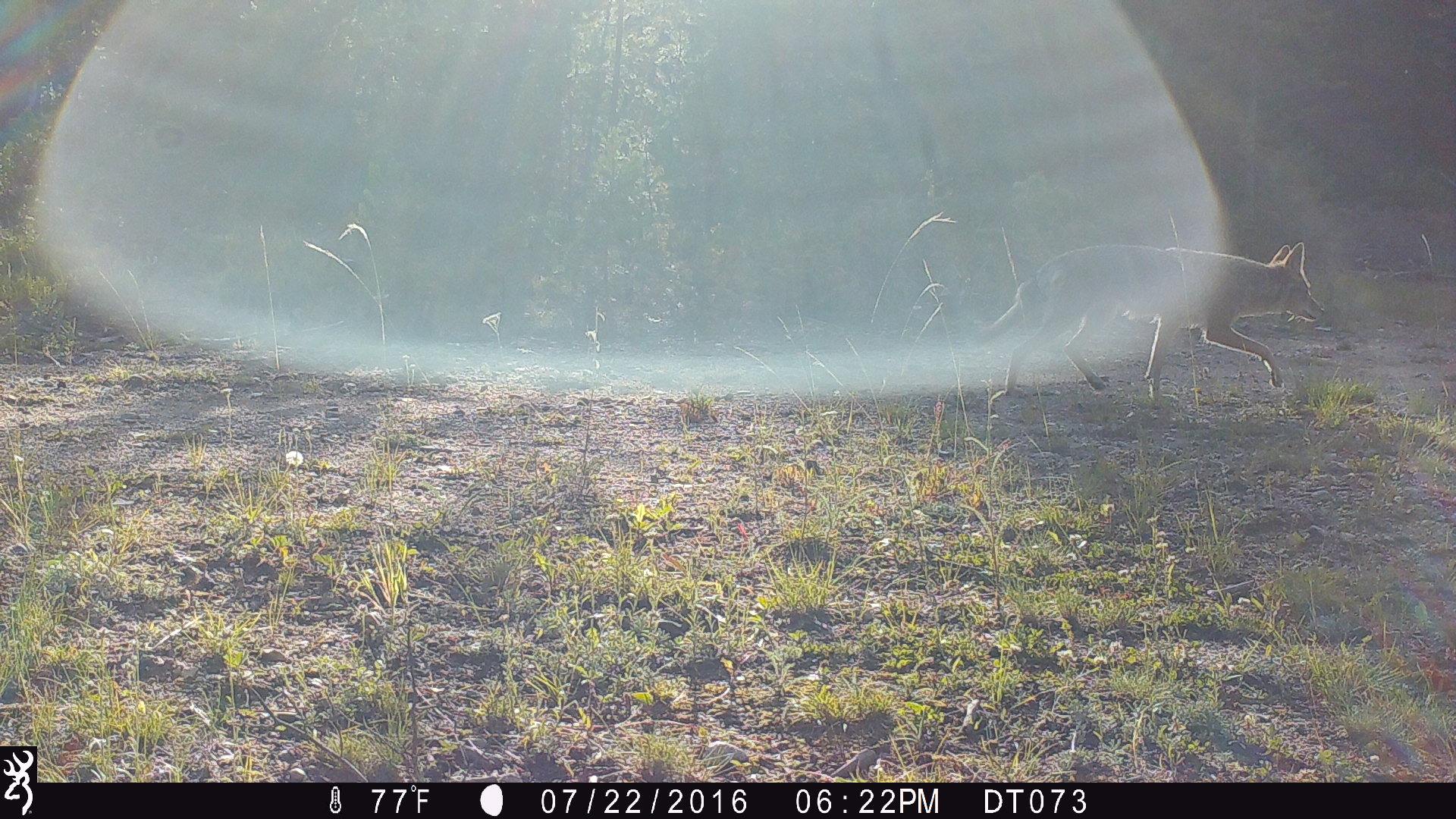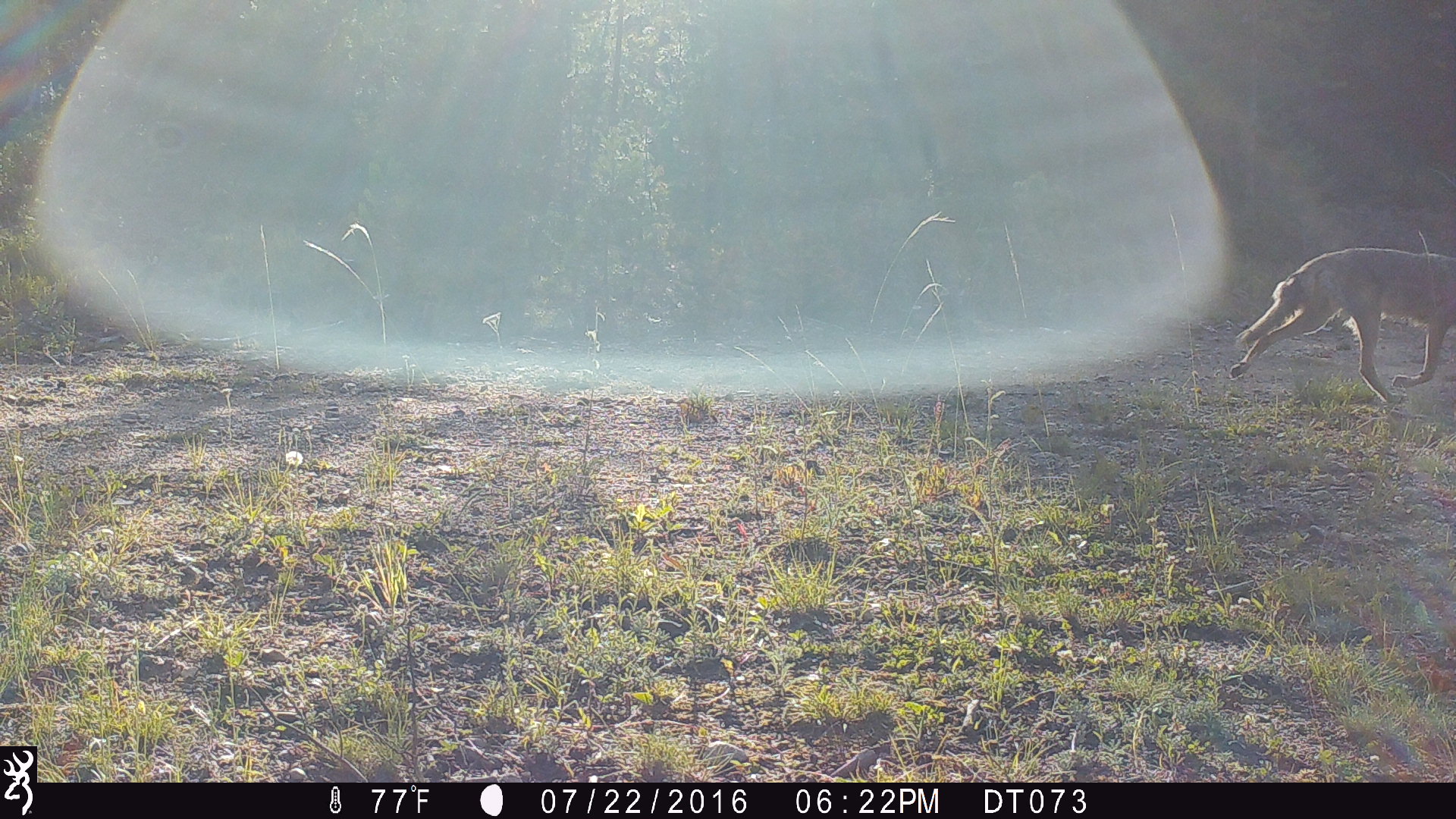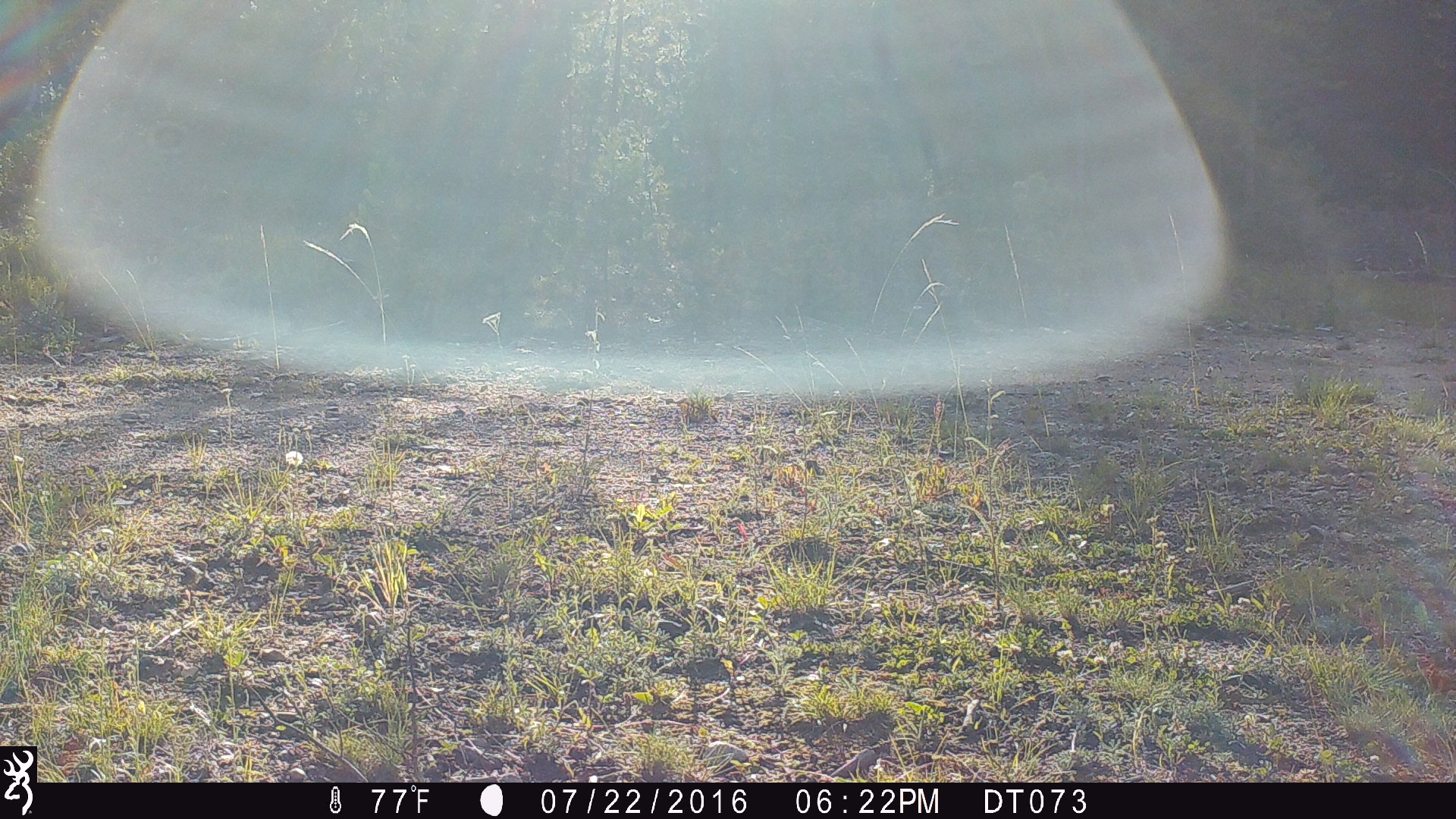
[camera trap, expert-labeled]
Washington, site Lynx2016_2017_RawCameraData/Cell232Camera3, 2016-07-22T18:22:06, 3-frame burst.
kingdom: Animalia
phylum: Chordata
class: Mammalia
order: Carnivora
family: Canidae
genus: Canis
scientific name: Canis latrans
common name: coyote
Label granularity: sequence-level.